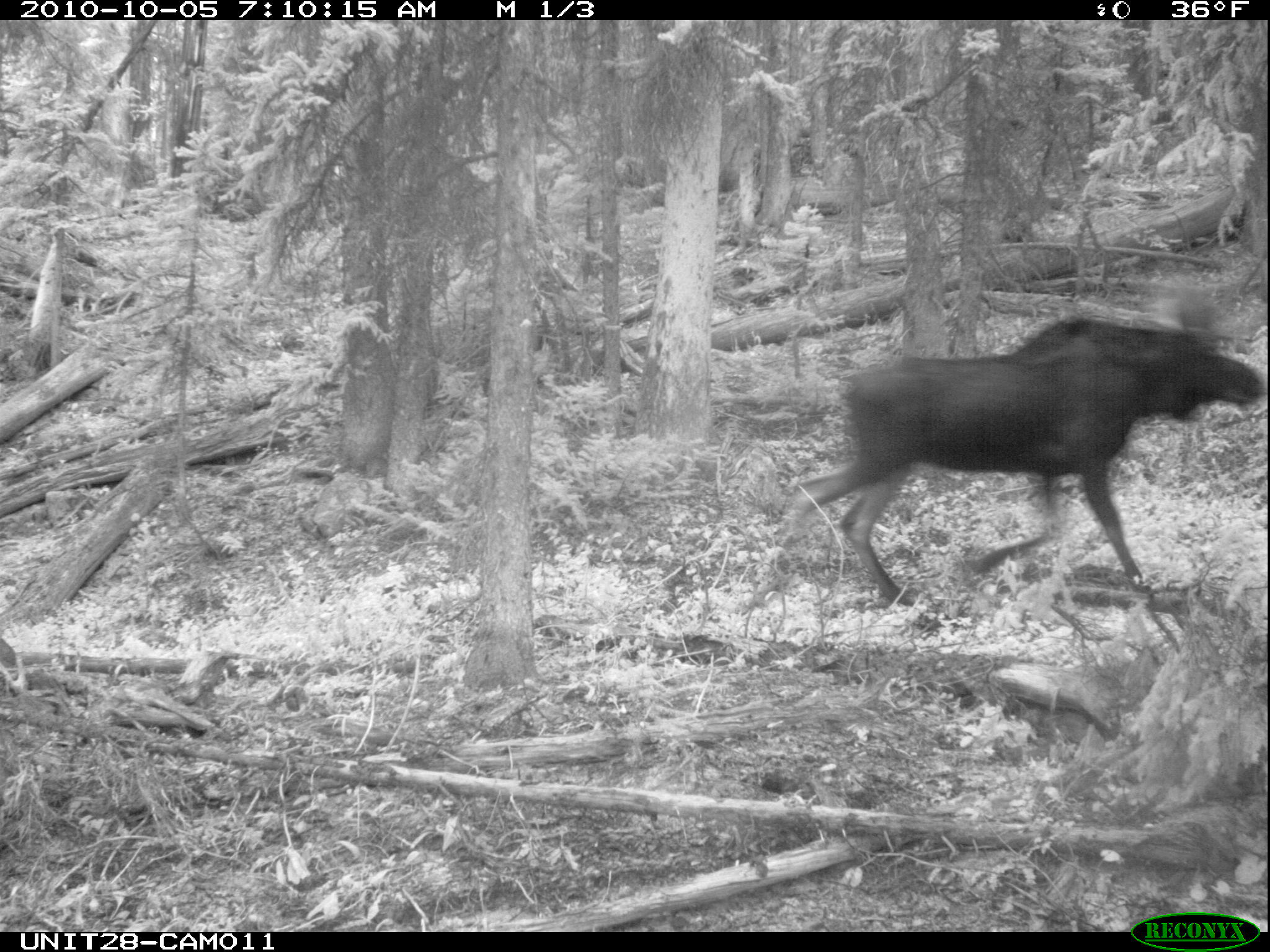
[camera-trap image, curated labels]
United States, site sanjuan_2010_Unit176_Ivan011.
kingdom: Animalia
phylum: Chordata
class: Mammalia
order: Artiodactyla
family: Cervidae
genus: Alces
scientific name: Alces alces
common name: moose